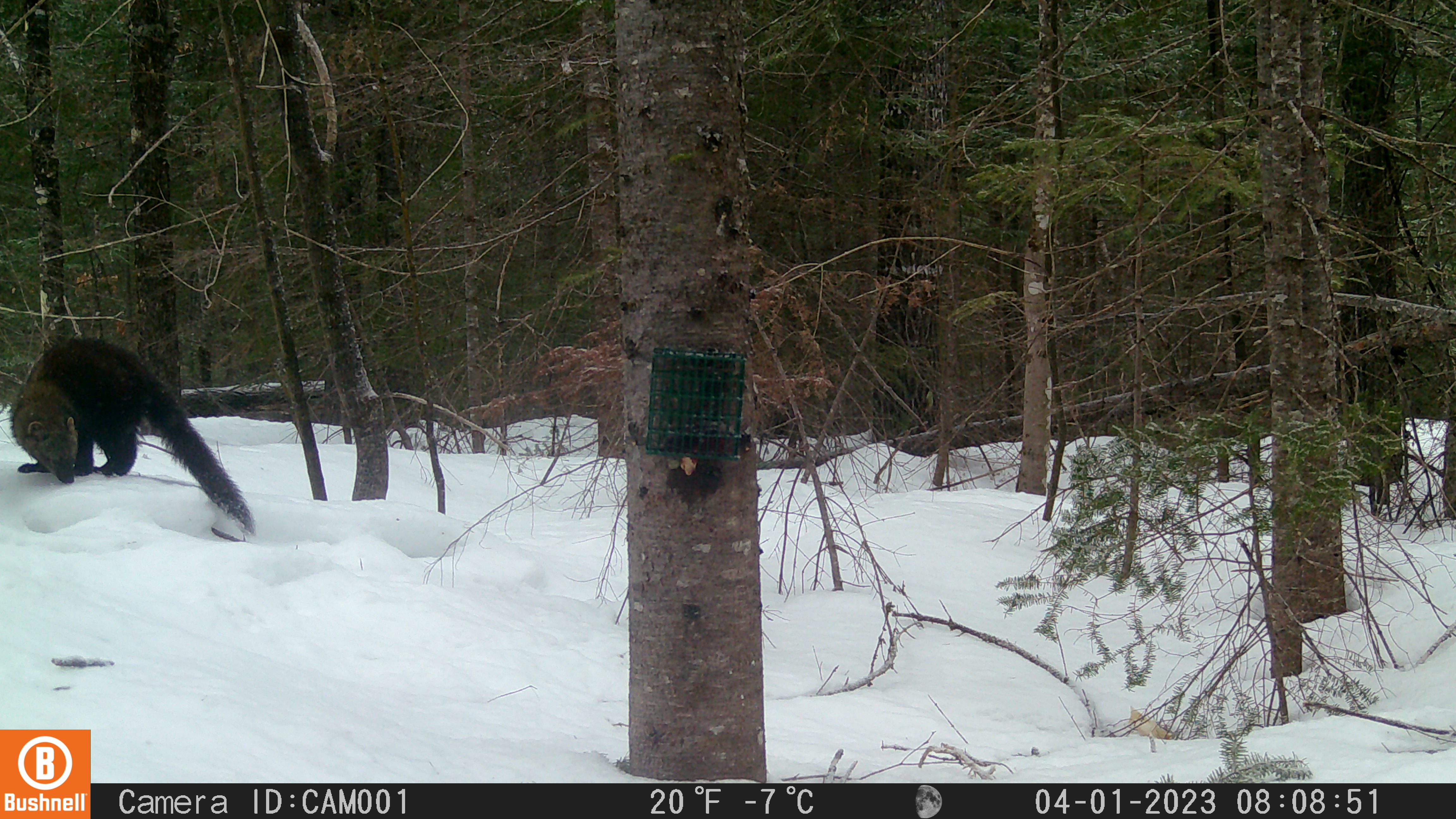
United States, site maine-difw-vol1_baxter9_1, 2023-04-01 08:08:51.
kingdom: Animalia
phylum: Chordata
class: Mammalia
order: Carnivora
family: Mustelidae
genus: Pekania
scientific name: Pekania pennanti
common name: fisher